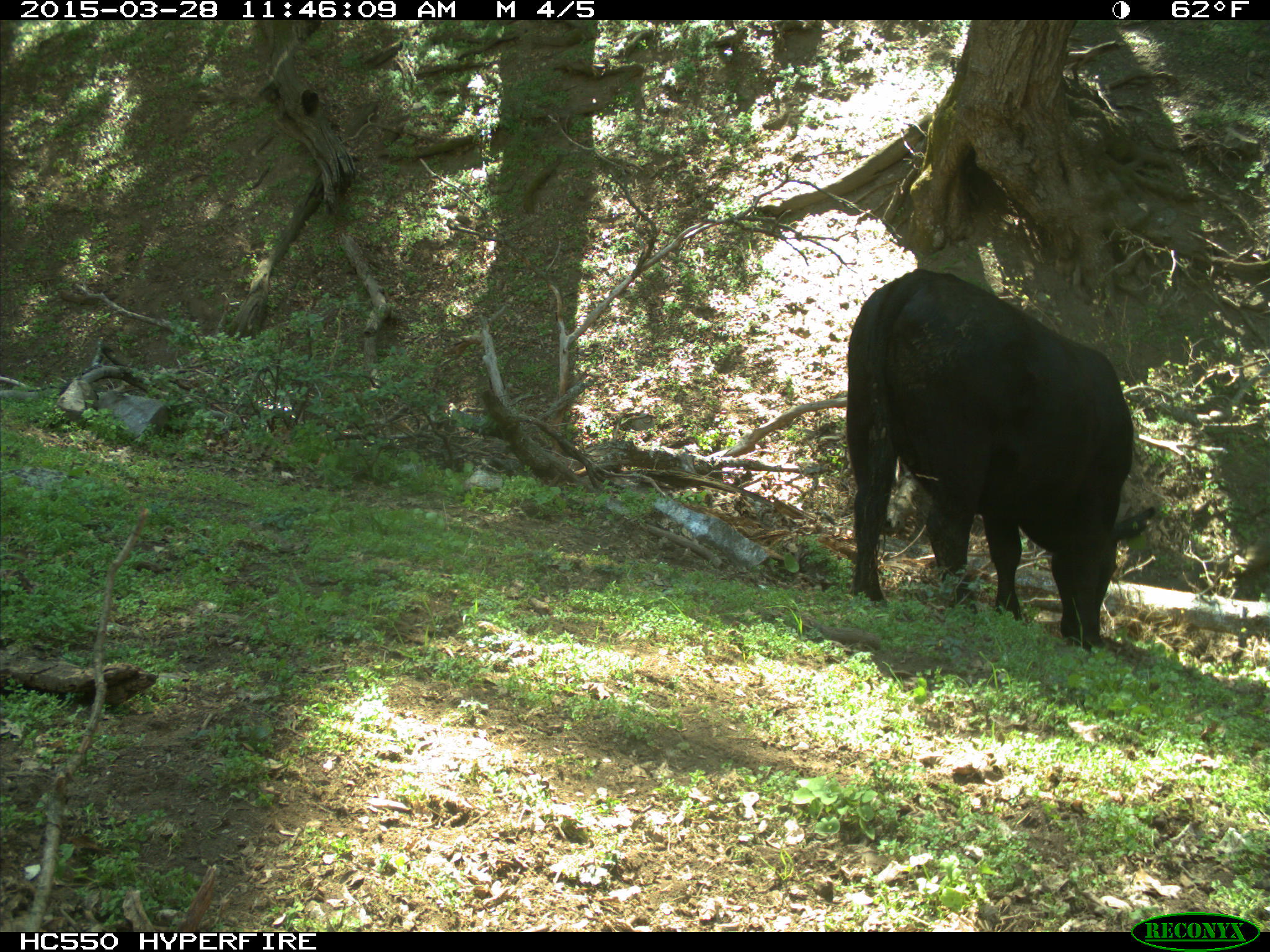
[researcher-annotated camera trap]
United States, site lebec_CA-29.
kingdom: Animalia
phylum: Chordata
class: Mammalia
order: Artiodactyla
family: Bovidae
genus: Bos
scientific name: Bos taurus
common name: domestic cow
Bos taurus (domestic cow).